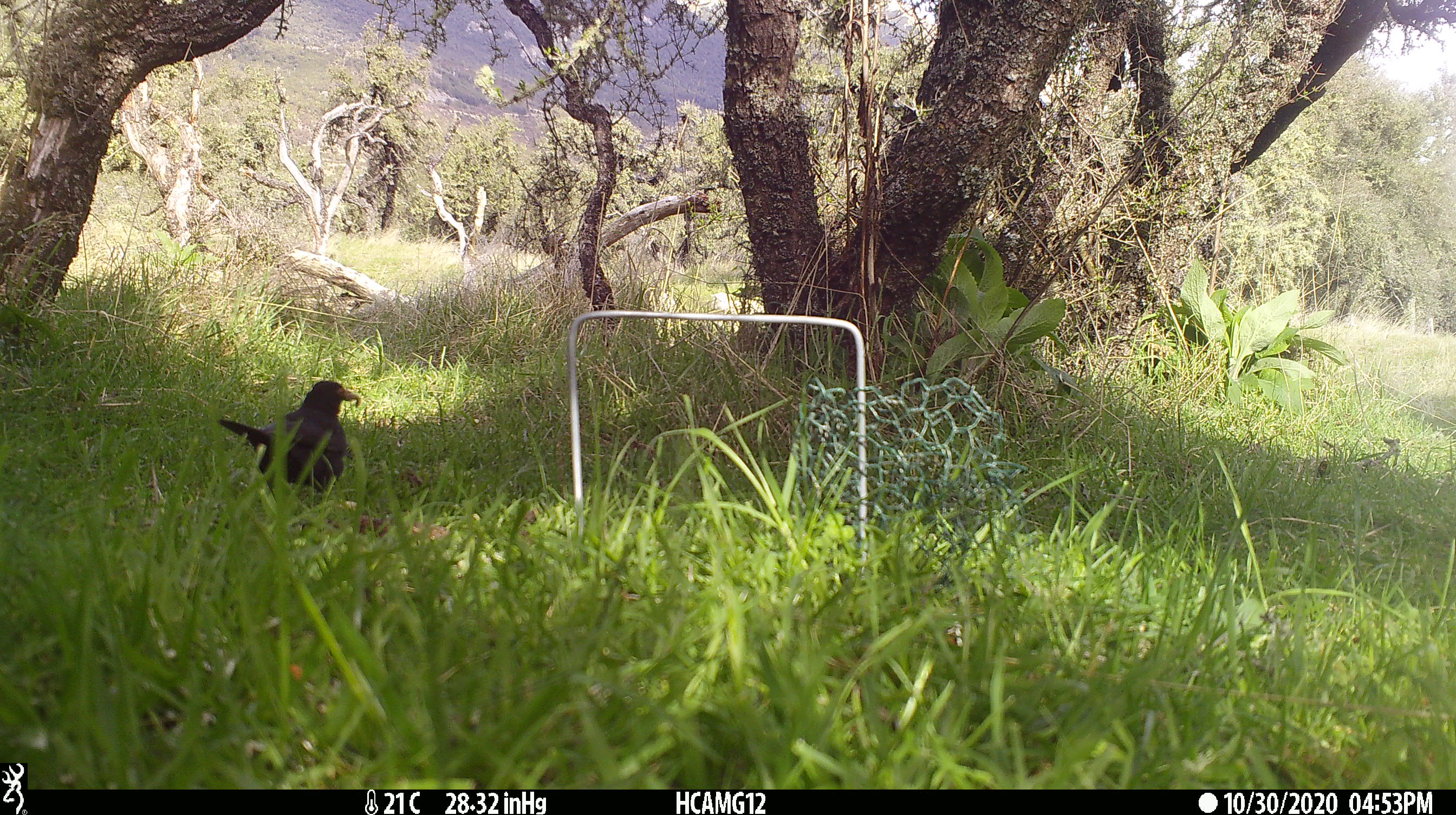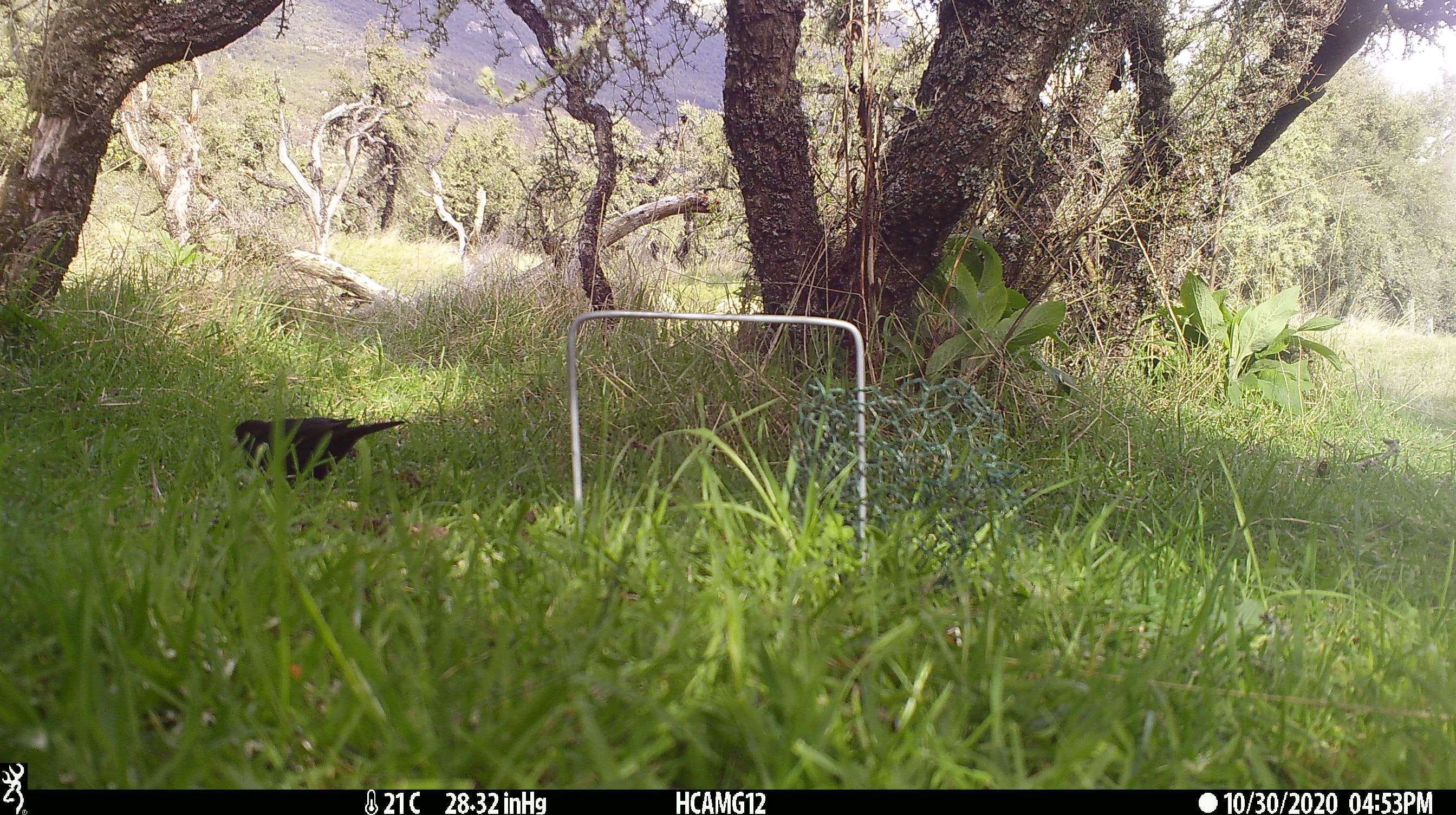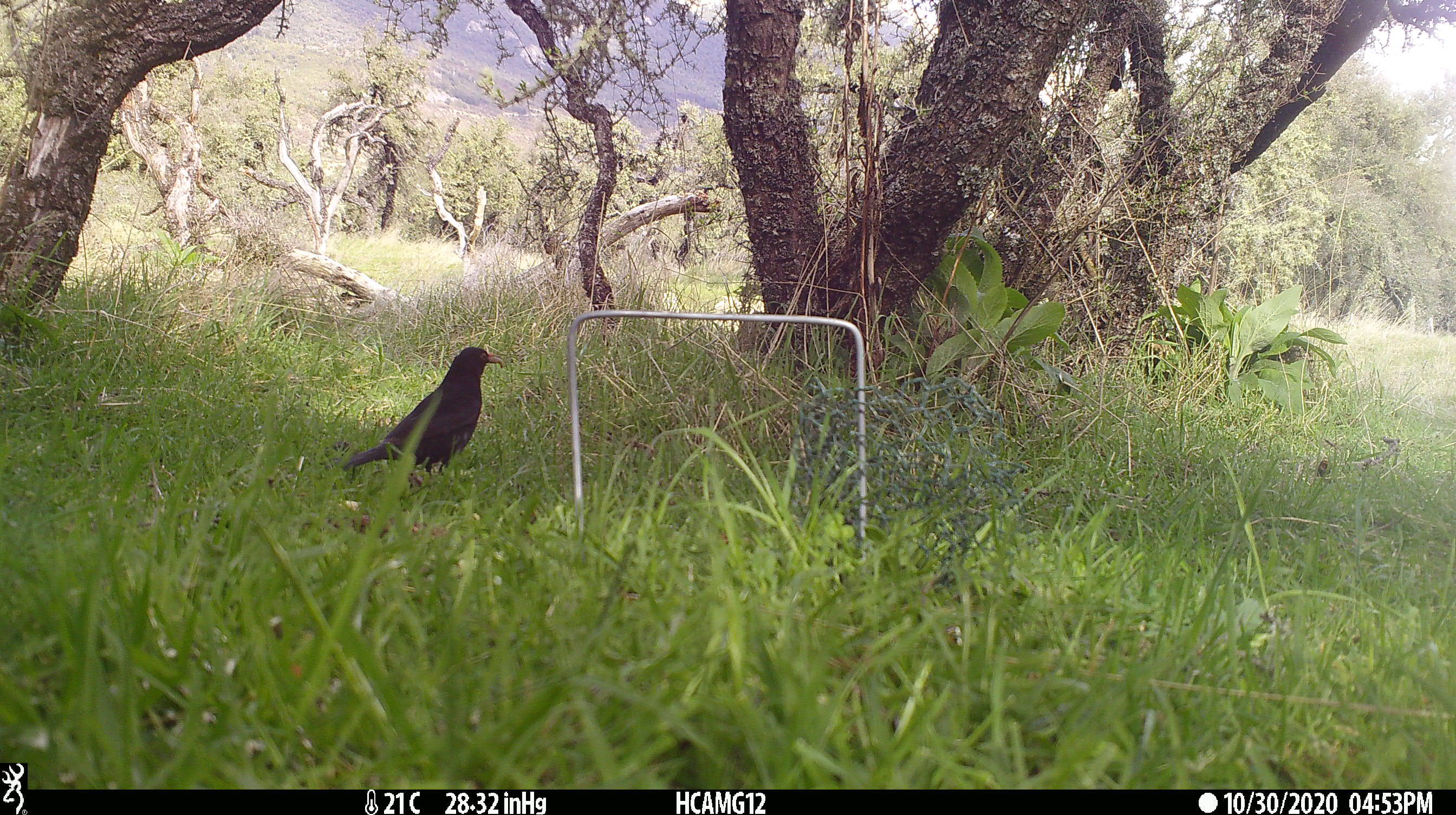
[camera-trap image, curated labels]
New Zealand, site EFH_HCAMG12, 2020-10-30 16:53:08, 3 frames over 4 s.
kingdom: Animalia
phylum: Chordata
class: Aves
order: Passeriformes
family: Turdidae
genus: Turdus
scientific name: Turdus merula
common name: eurasian blackbird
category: blackbird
Blackbird (eurasian blackbird) (Turdus merula).